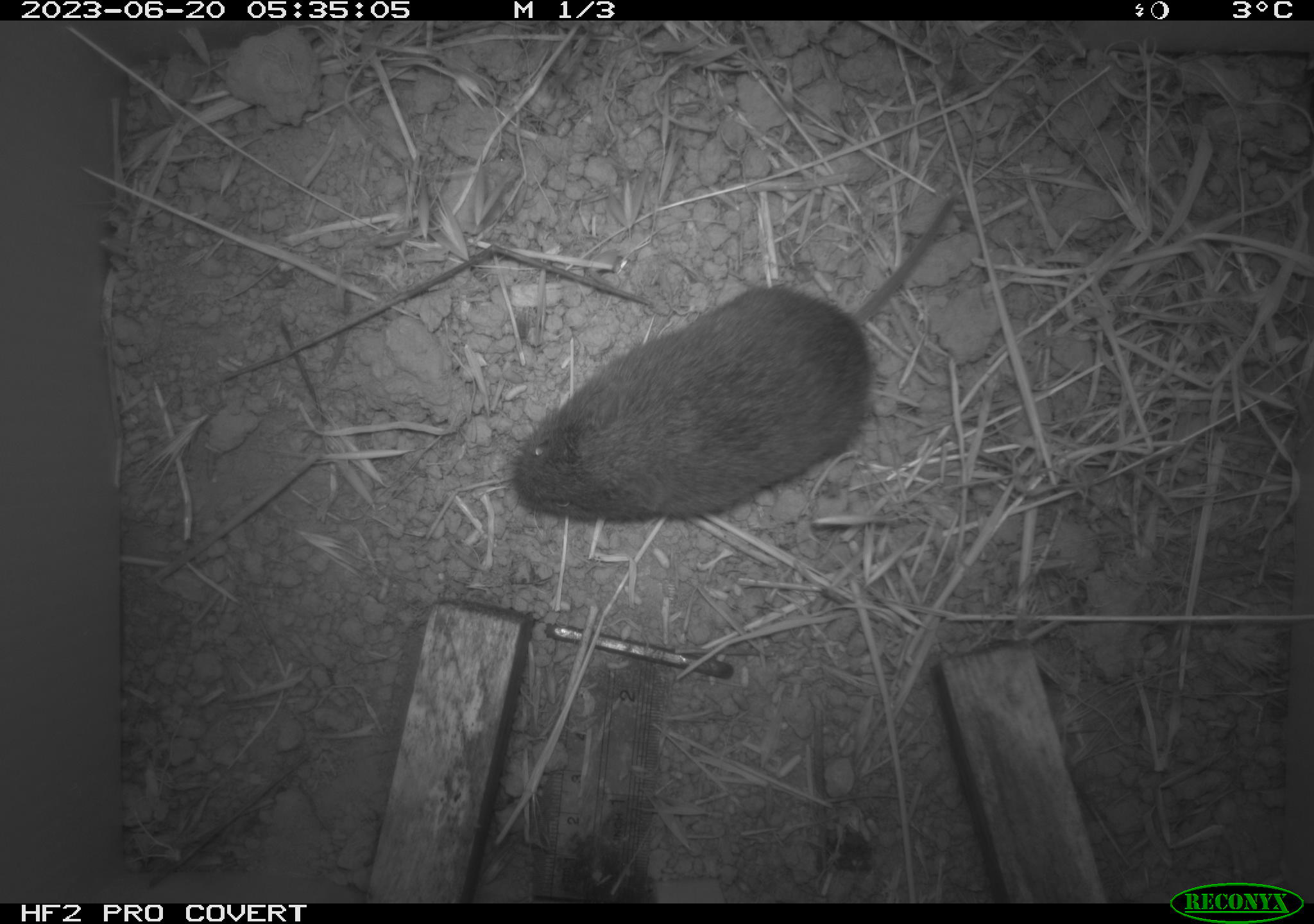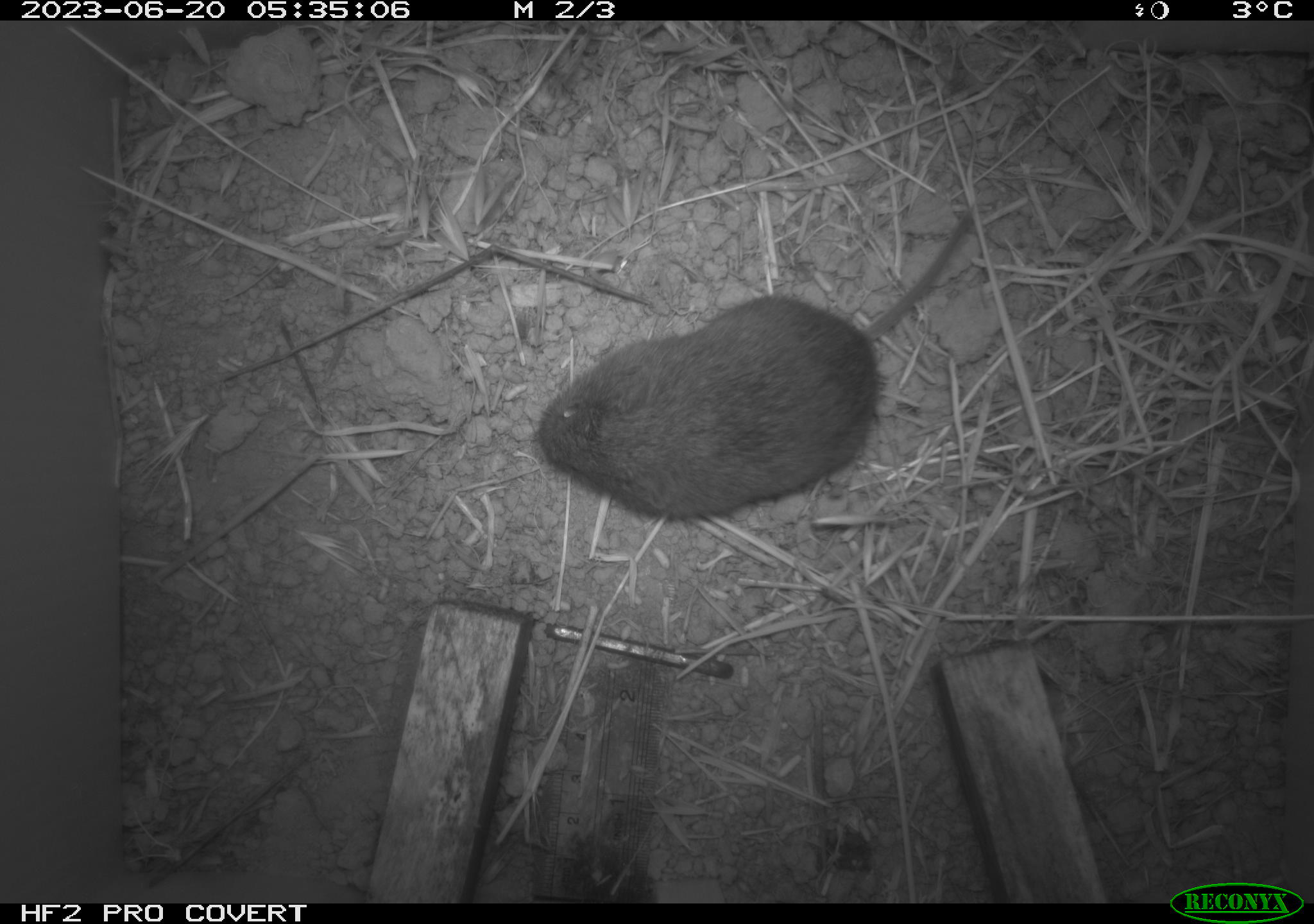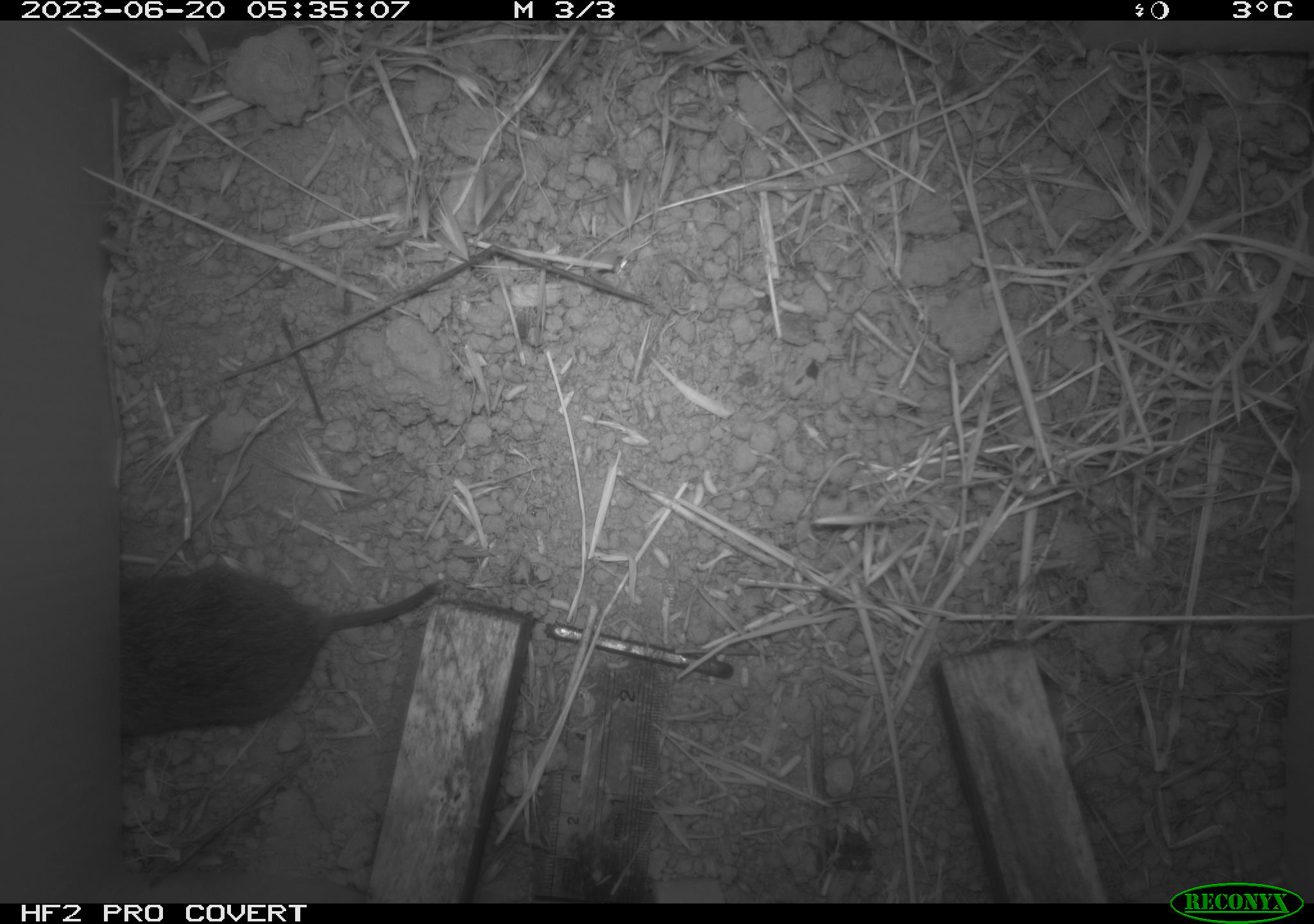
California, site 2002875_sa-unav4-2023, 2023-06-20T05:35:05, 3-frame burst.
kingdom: Animalia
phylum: Chordata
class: Mammalia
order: Rodentia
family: Cricetidae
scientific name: Arvicolinae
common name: voles, lemmings, and muskrats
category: arvicolinae subfamily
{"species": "arvicolinae subfamily (voles, lemmings, and muskrats) (Arvicolinae)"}